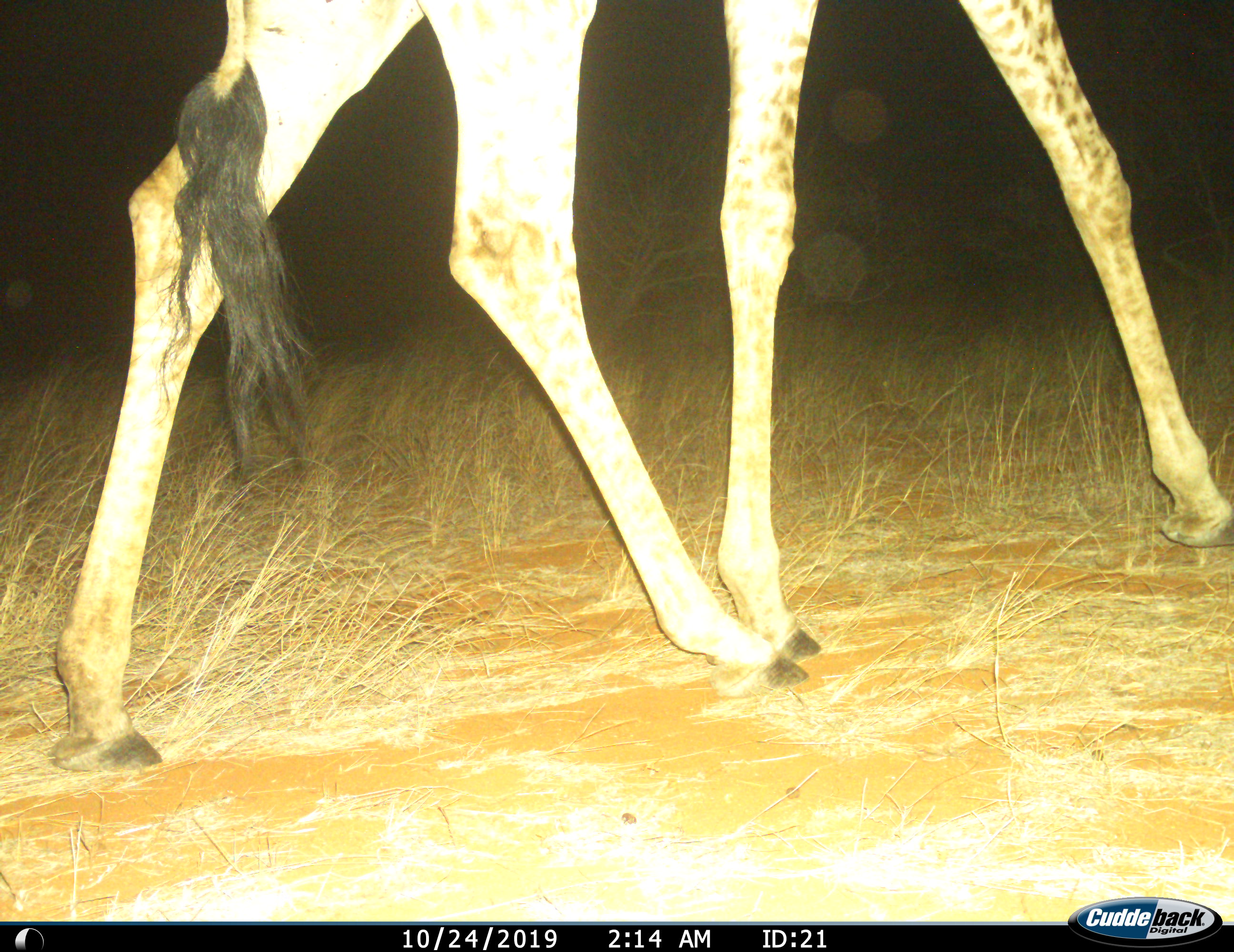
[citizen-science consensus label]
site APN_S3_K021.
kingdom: Animalia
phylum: Chordata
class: Mammalia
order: Artiodactyla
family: Giraffidae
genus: Giraffa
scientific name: Giraffa camelopardalis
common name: giraffe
Giraffe (Giraffa camelopardalis), count 1. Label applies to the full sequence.